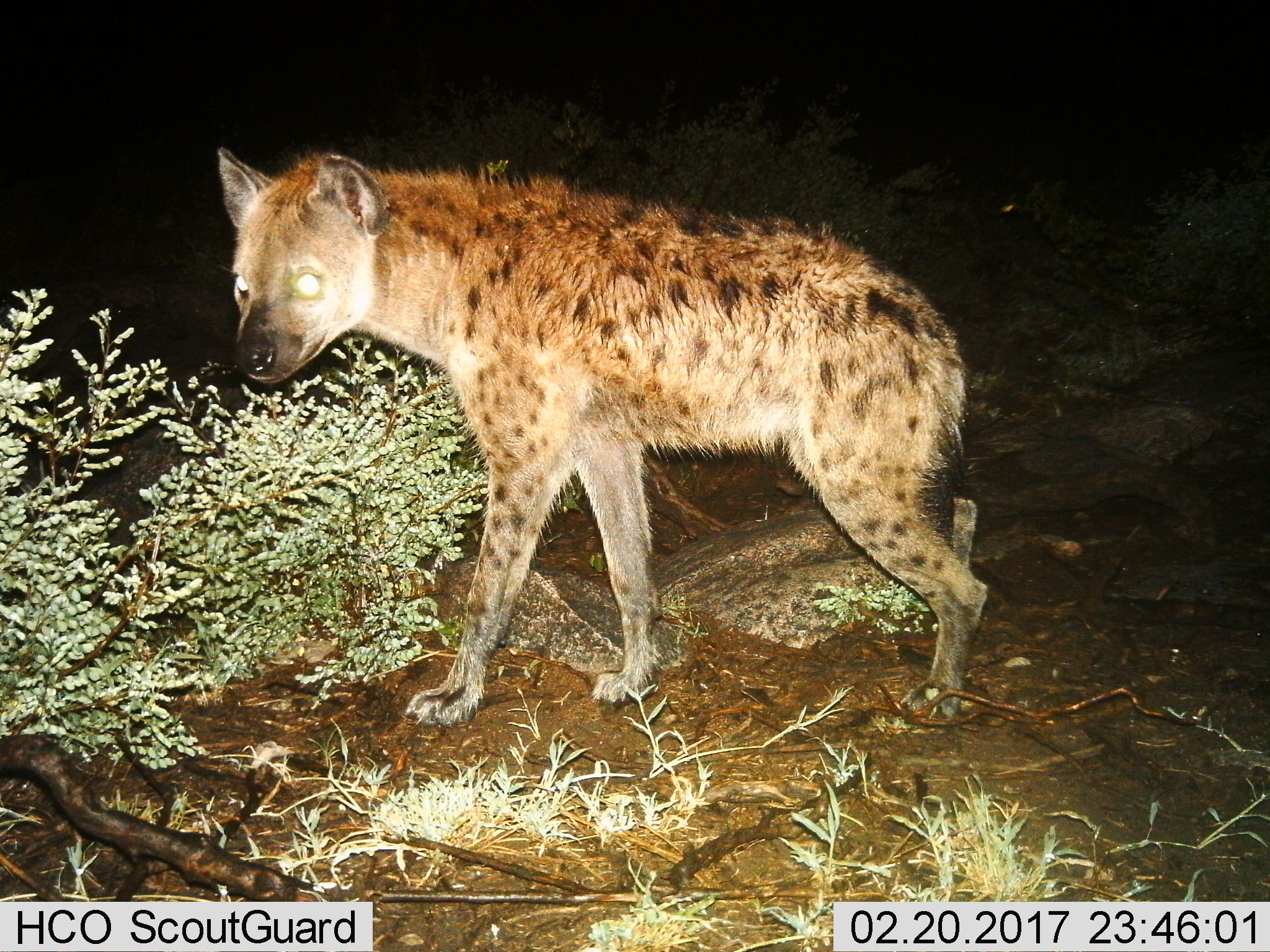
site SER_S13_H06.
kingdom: Animalia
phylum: Chordata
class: Mammalia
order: Carnivora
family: Hyaenidae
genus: Crocuta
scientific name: Crocuta crocuta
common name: spotted hyena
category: hyenaspotted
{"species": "hyenaspotted (spotted hyena) (Crocuta crocuta)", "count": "1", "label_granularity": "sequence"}